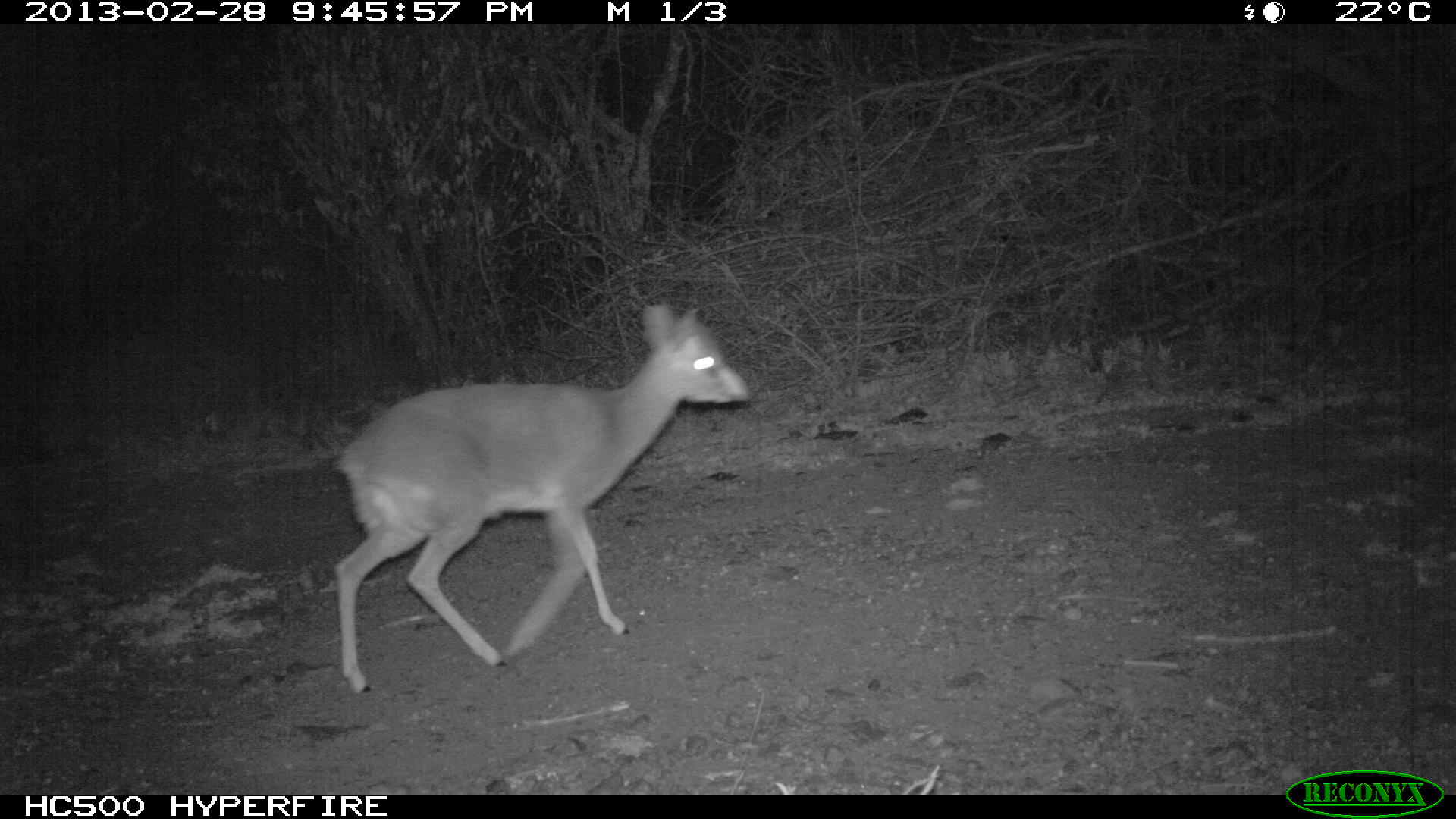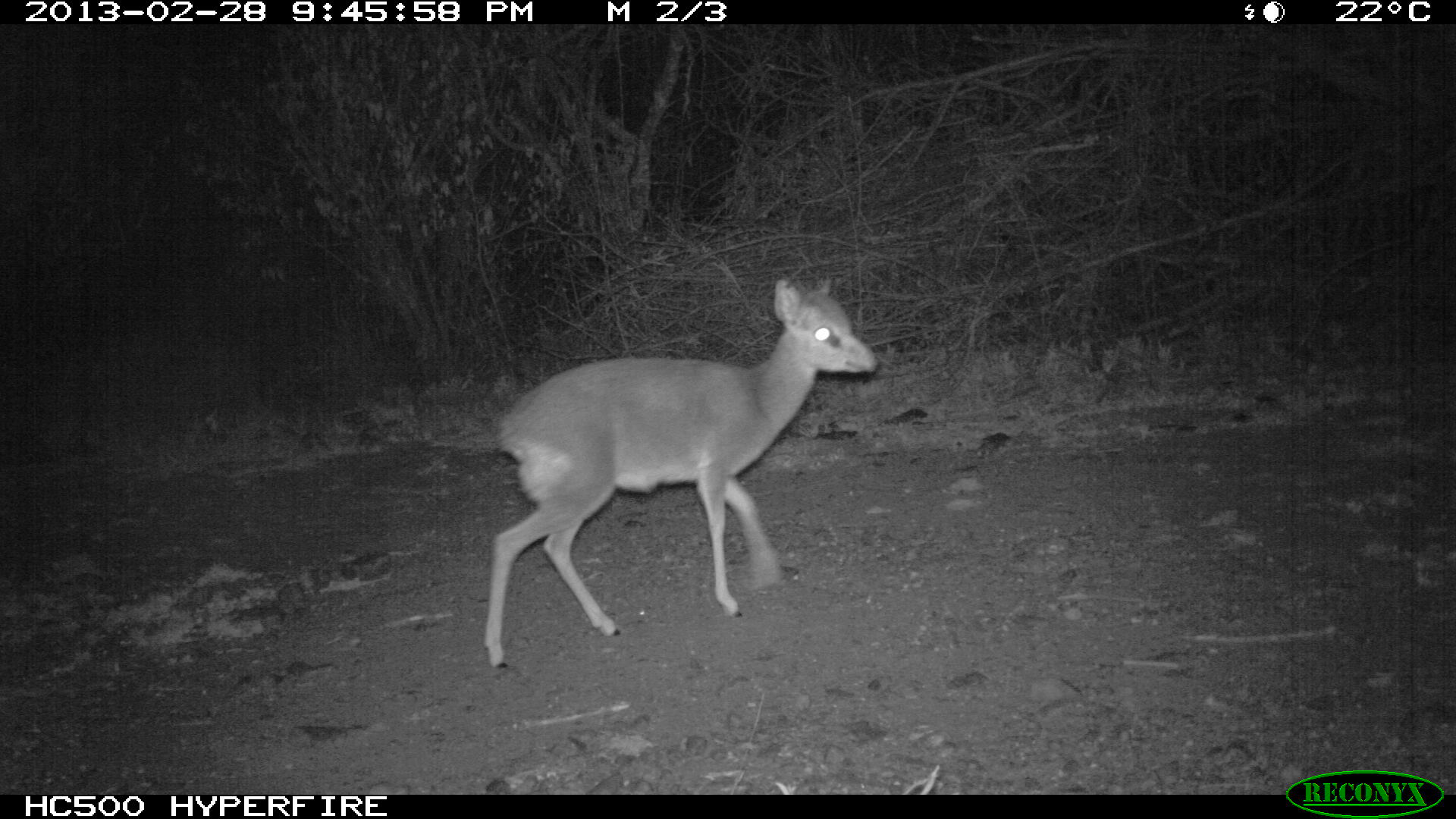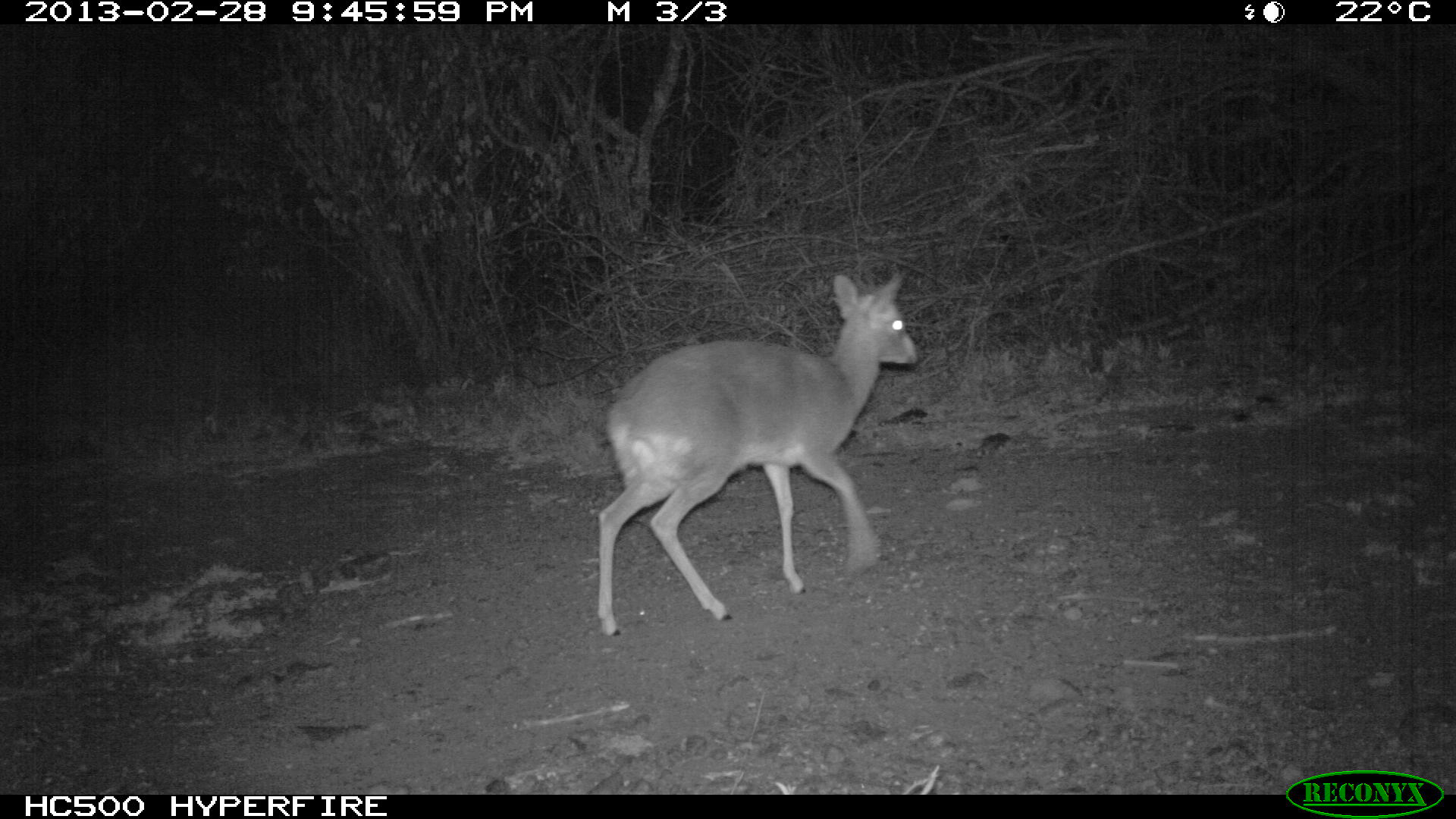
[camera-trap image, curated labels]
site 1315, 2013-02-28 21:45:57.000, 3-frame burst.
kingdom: Animalia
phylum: Chordata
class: Mammalia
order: Artiodactyla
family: Bovidae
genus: Madoqua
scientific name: Madoqua guentheri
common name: günther's dik-dik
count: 1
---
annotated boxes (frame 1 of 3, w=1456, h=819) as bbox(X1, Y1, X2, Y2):
madoqua guentheri: bbox(332, 301, 750, 696)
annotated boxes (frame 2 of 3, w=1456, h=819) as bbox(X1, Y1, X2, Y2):
madoqua guentheri: bbox(484, 271, 879, 668)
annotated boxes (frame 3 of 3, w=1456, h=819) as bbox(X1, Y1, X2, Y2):
madoqua guentheri: bbox(594, 268, 920, 635)